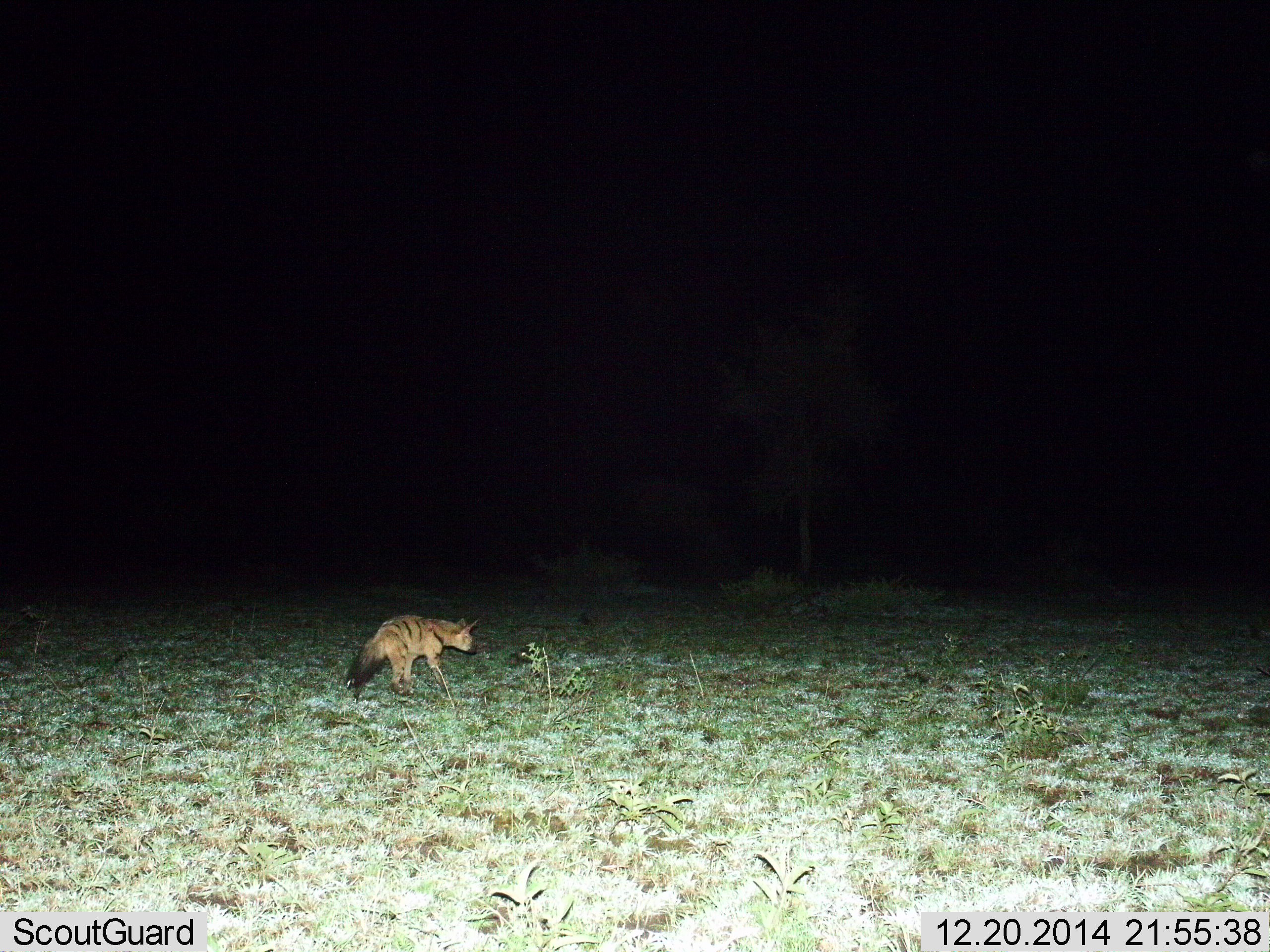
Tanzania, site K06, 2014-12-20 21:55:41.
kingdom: Animalia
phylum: Chordata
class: Mammalia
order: Carnivora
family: Hyaenidae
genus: Proteles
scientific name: Proteles cristatus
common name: aardwolf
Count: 1.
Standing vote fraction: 40%.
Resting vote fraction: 0%.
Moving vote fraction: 60%.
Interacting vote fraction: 0%.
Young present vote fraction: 0%.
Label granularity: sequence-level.